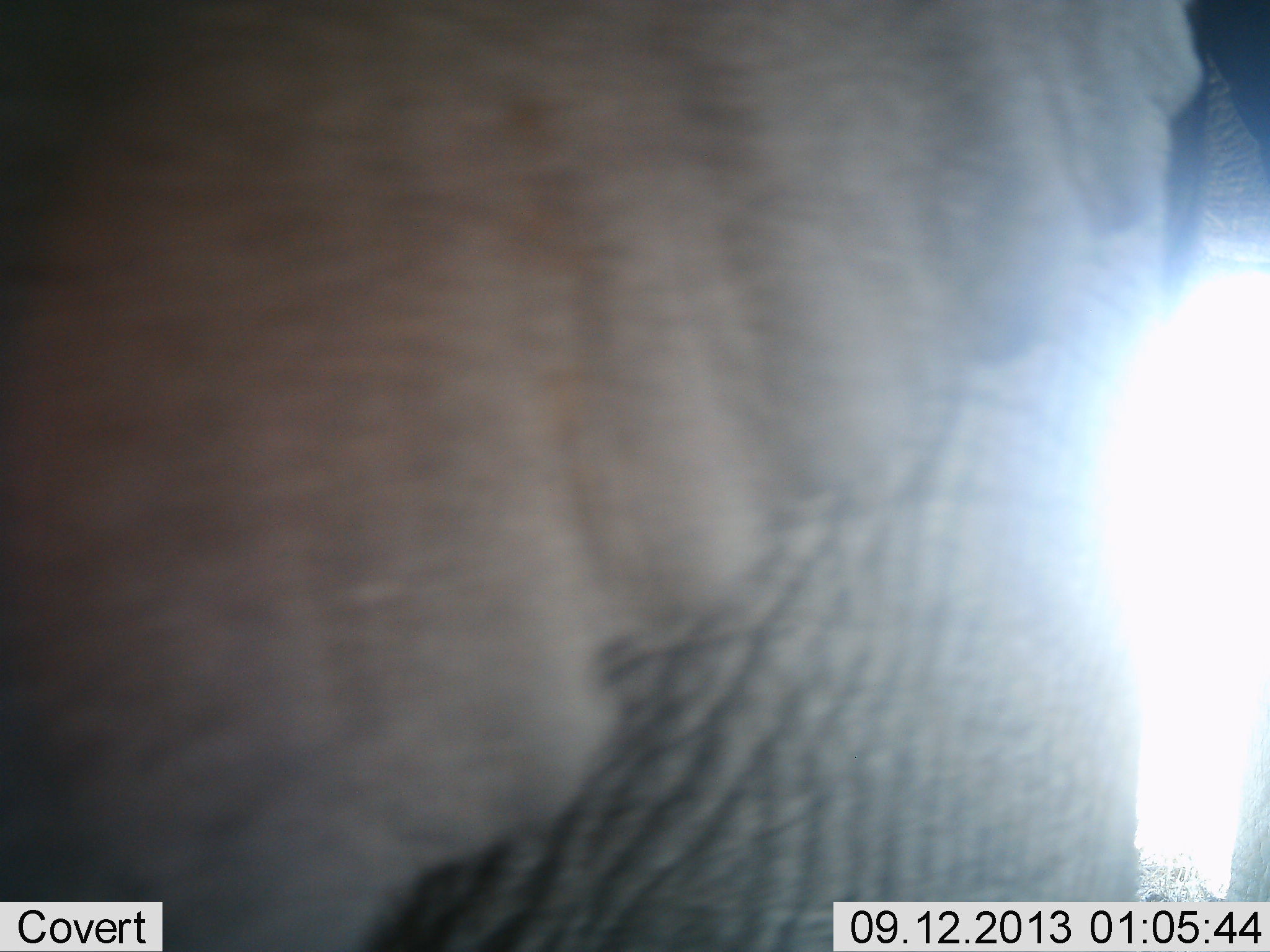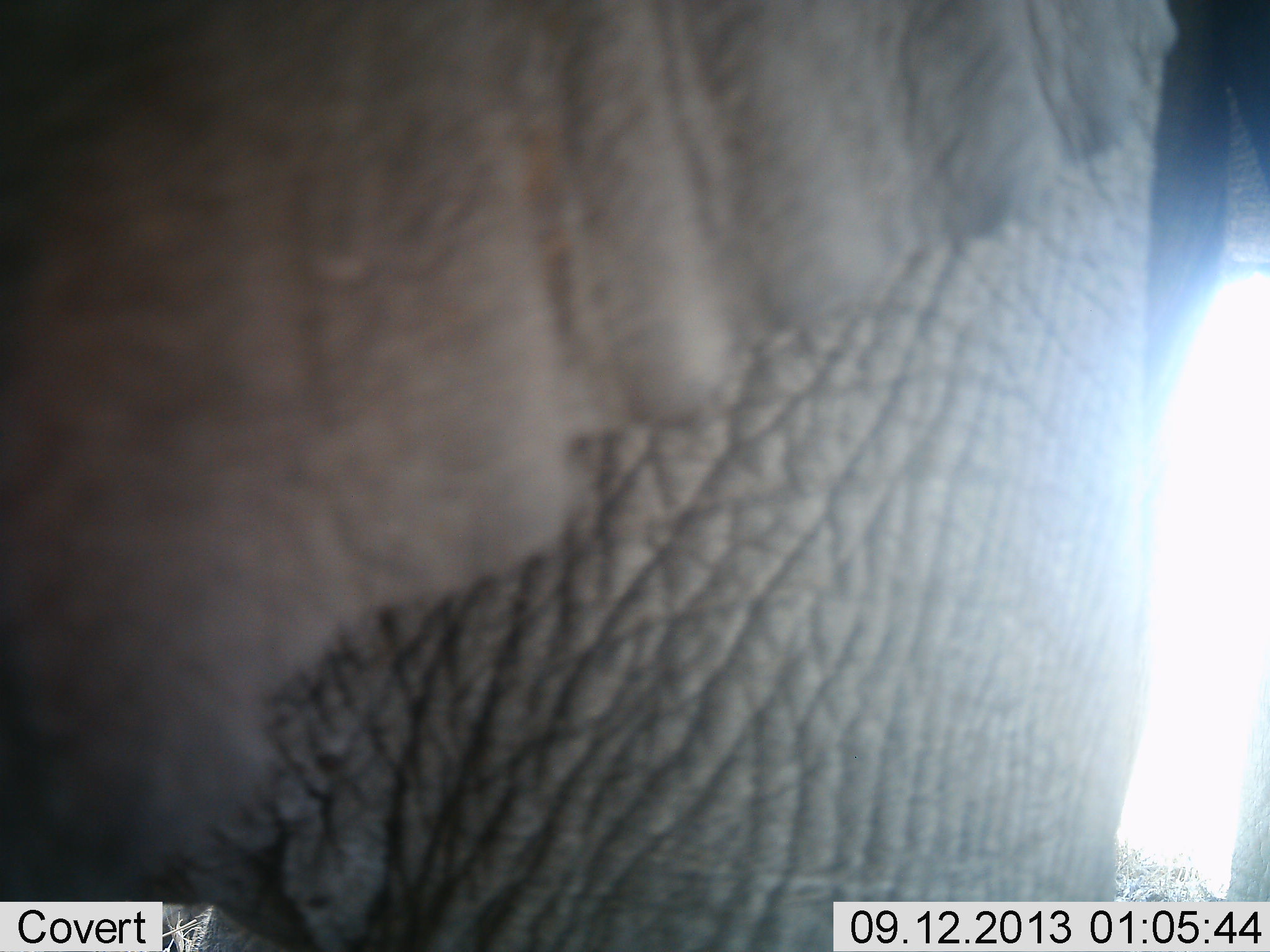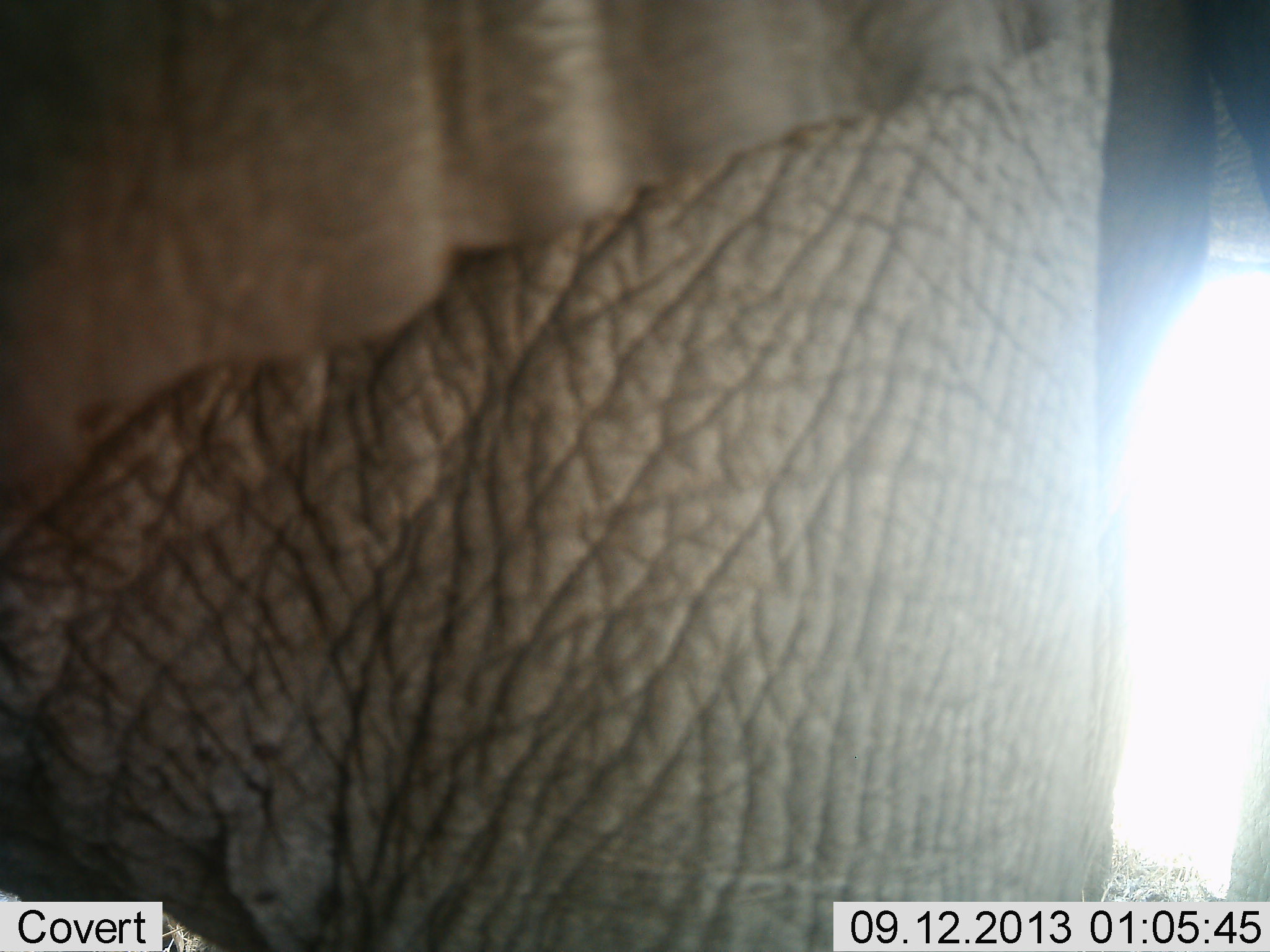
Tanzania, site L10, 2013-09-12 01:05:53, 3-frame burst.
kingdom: Animalia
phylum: Chordata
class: Mammalia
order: Proboscidea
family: Elephantidae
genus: Loxodonta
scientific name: Loxodonta africana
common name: african bush elephant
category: elephant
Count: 1.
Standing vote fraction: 79%.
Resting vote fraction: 4%.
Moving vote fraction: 4%.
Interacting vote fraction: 8%.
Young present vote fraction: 4%.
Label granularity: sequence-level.